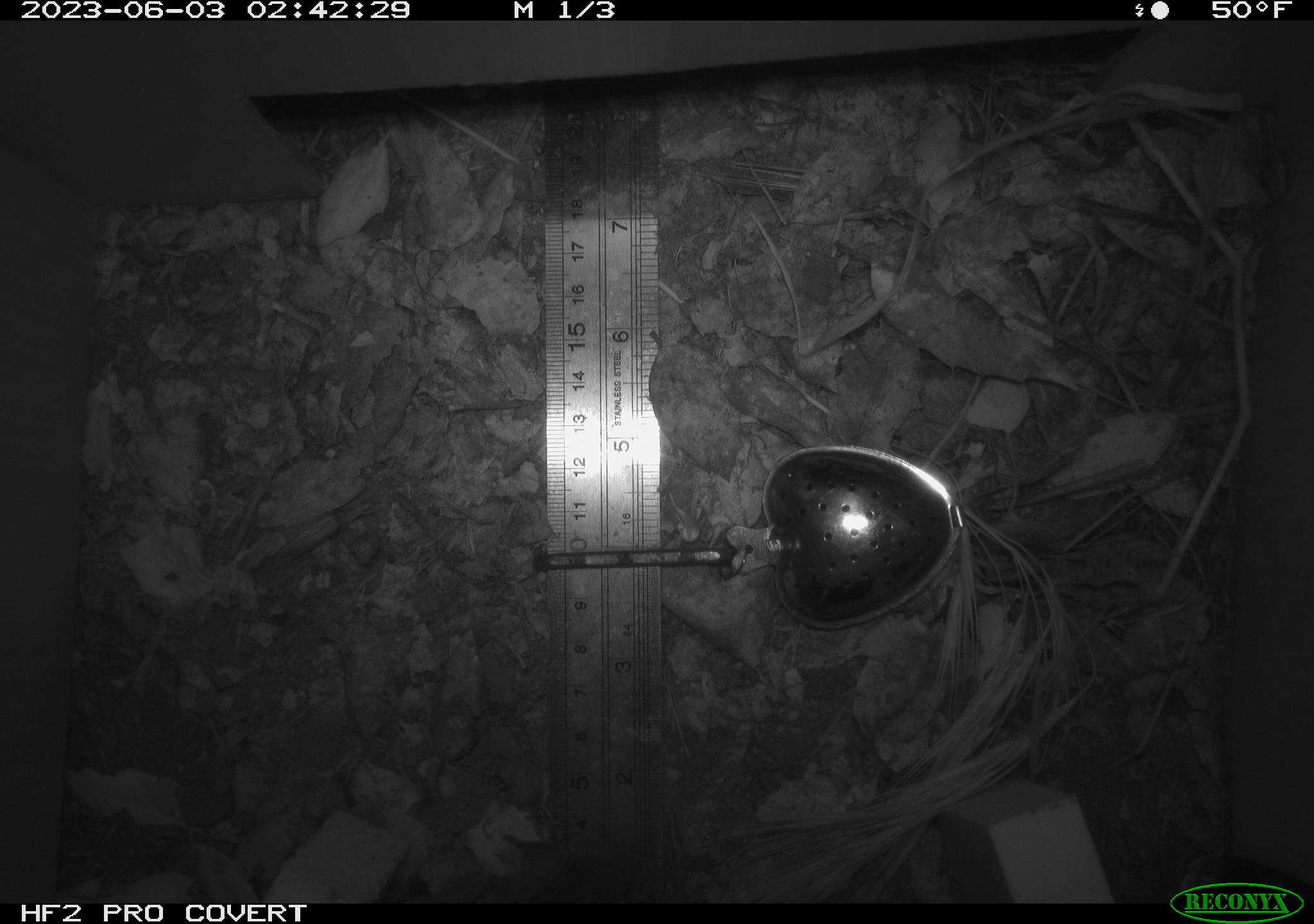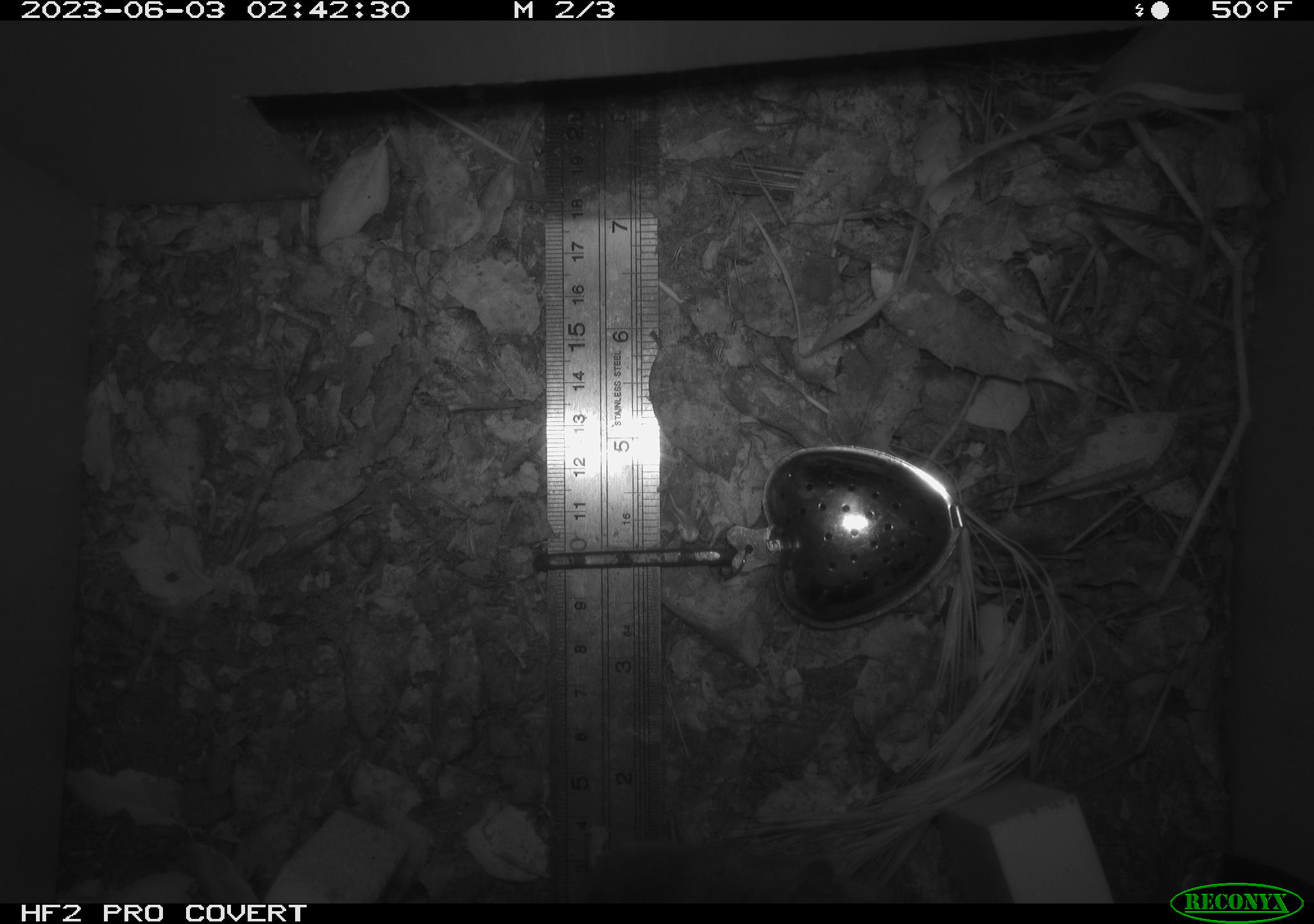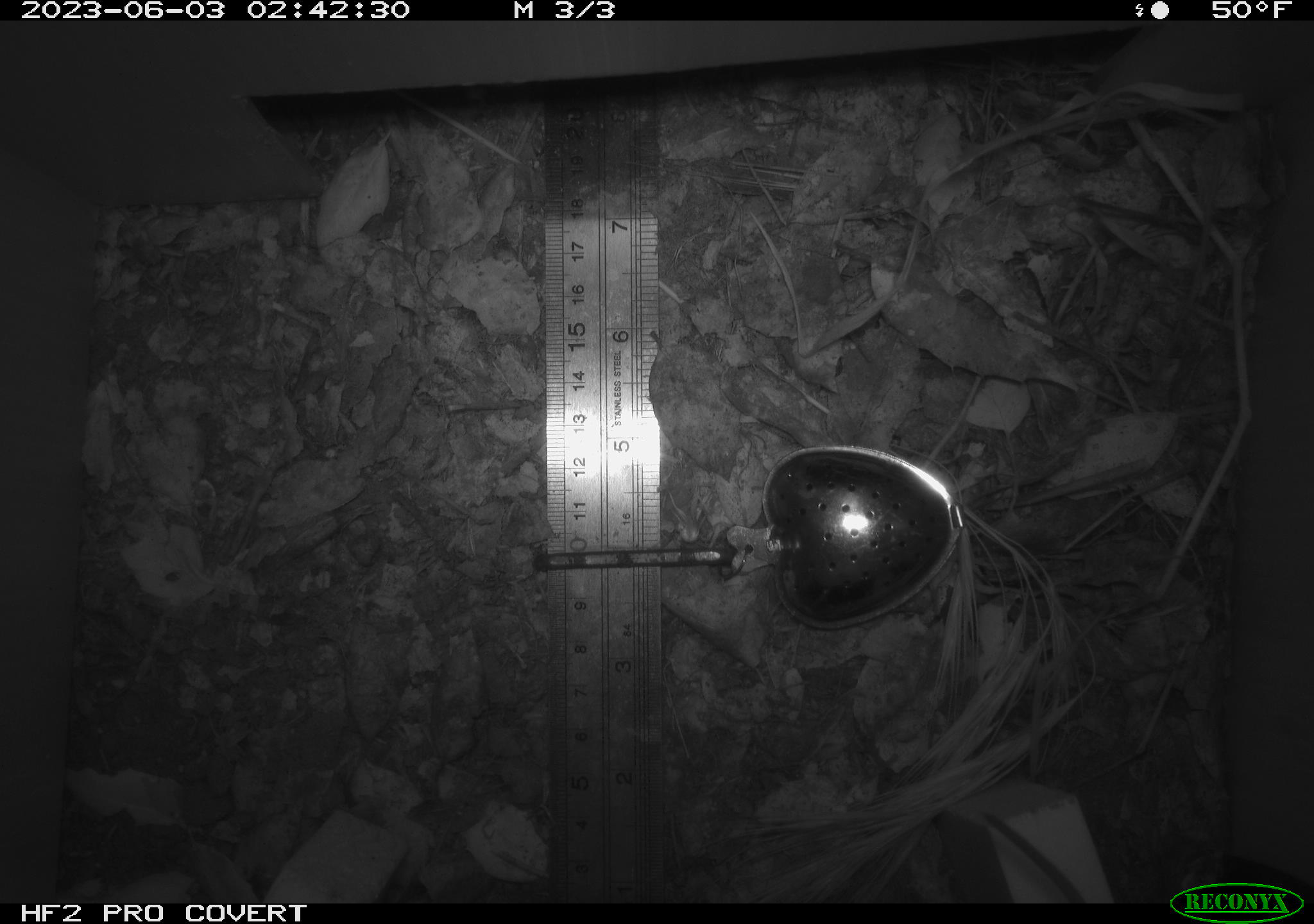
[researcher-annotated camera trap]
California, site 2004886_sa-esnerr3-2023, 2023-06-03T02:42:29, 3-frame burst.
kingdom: Animalia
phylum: Chordata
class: Mammalia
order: Rodentia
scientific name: Rodentia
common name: mouse species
Mouse species (Rodentia).